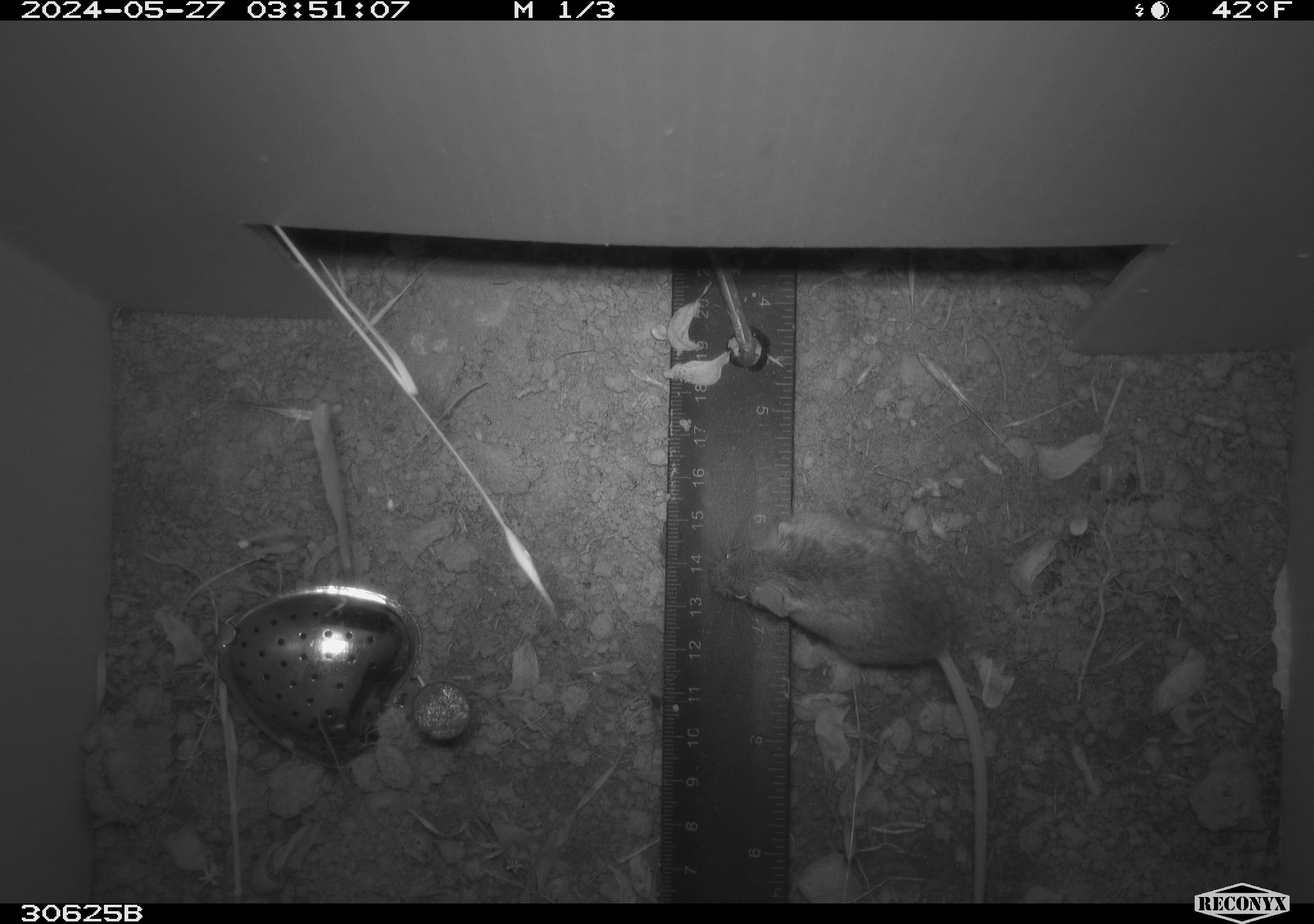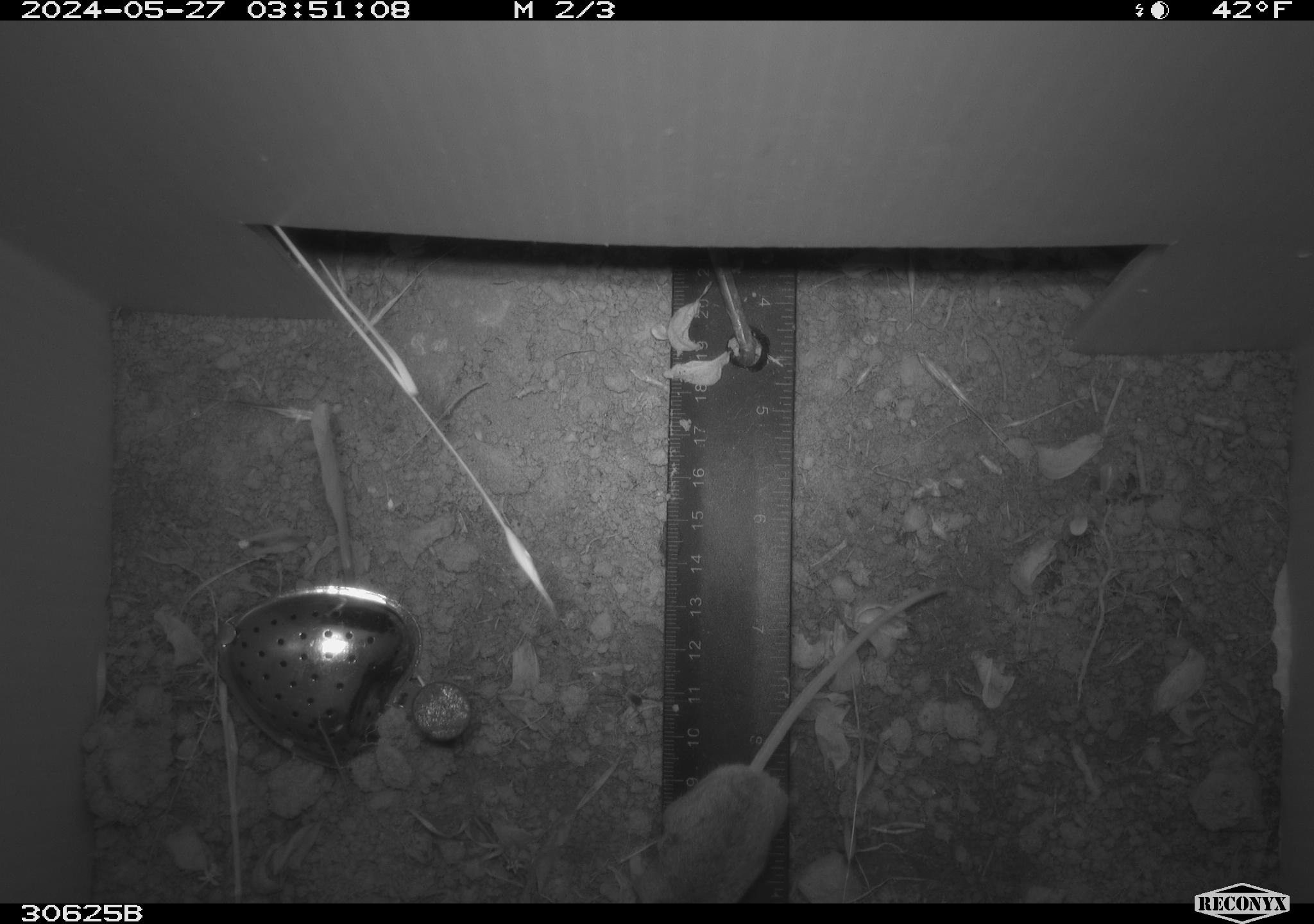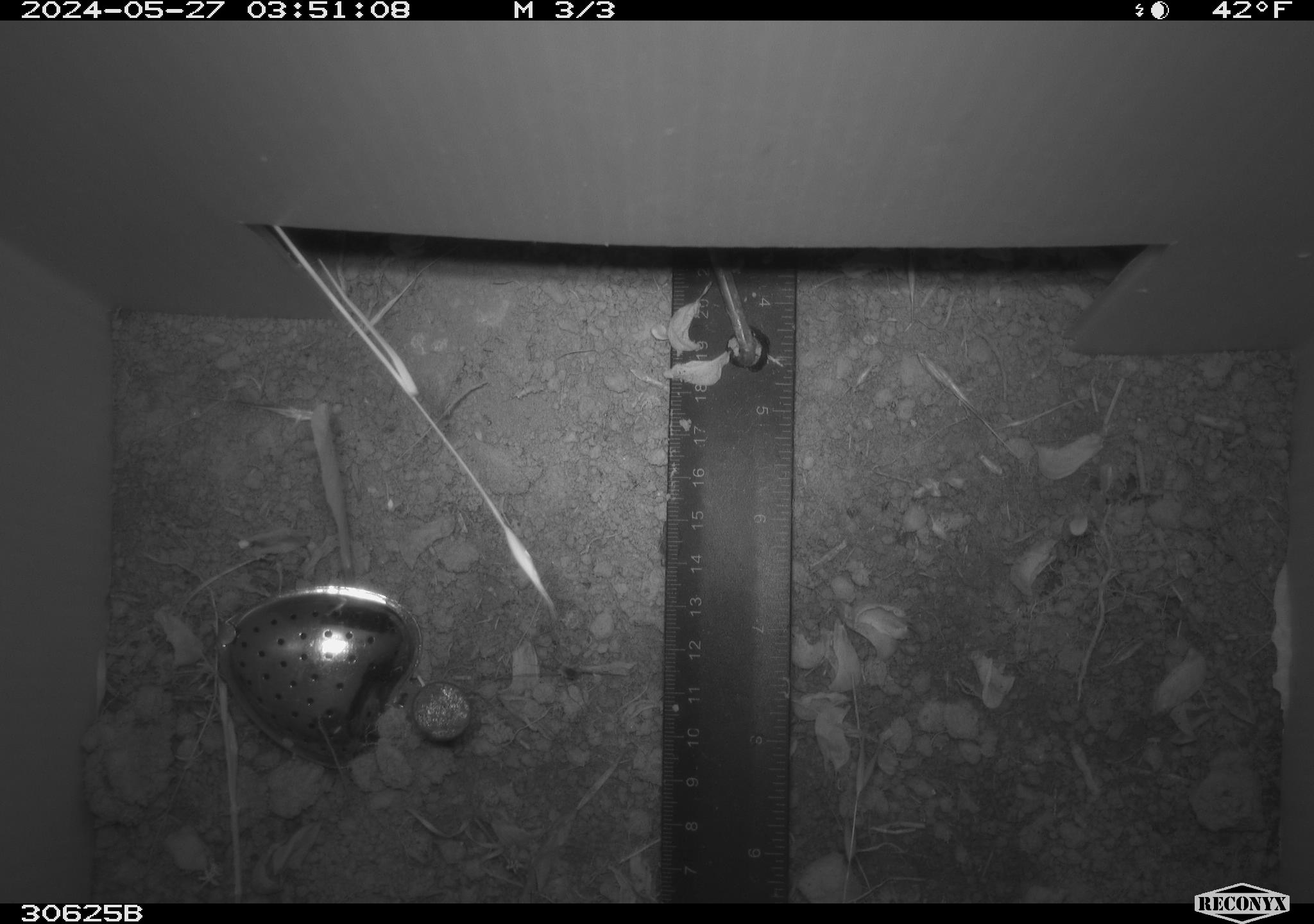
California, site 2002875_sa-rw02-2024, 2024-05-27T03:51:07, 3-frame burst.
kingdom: Animalia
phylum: Chordata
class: Mammalia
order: Rodentia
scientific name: Rodentia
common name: mouse species